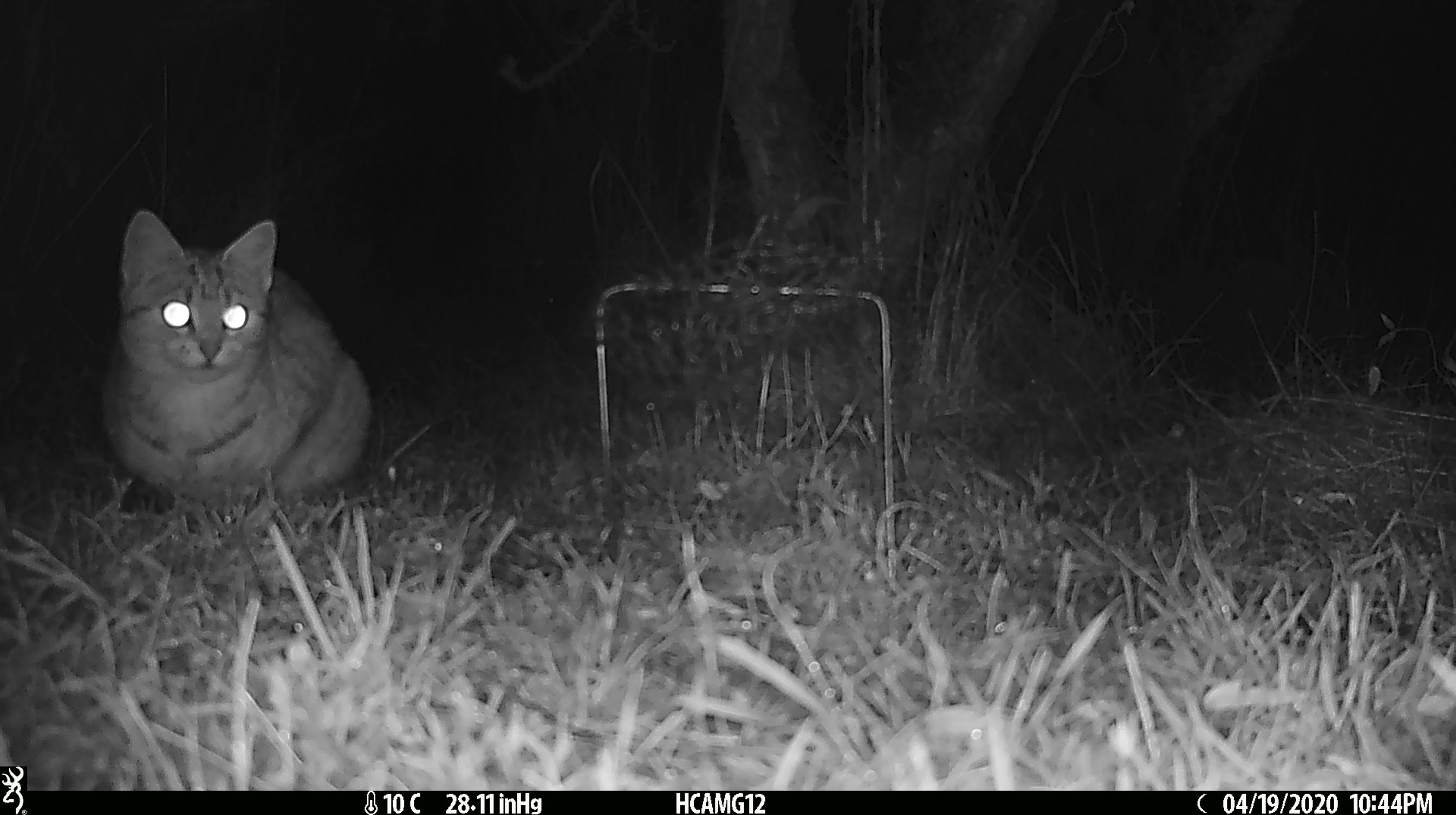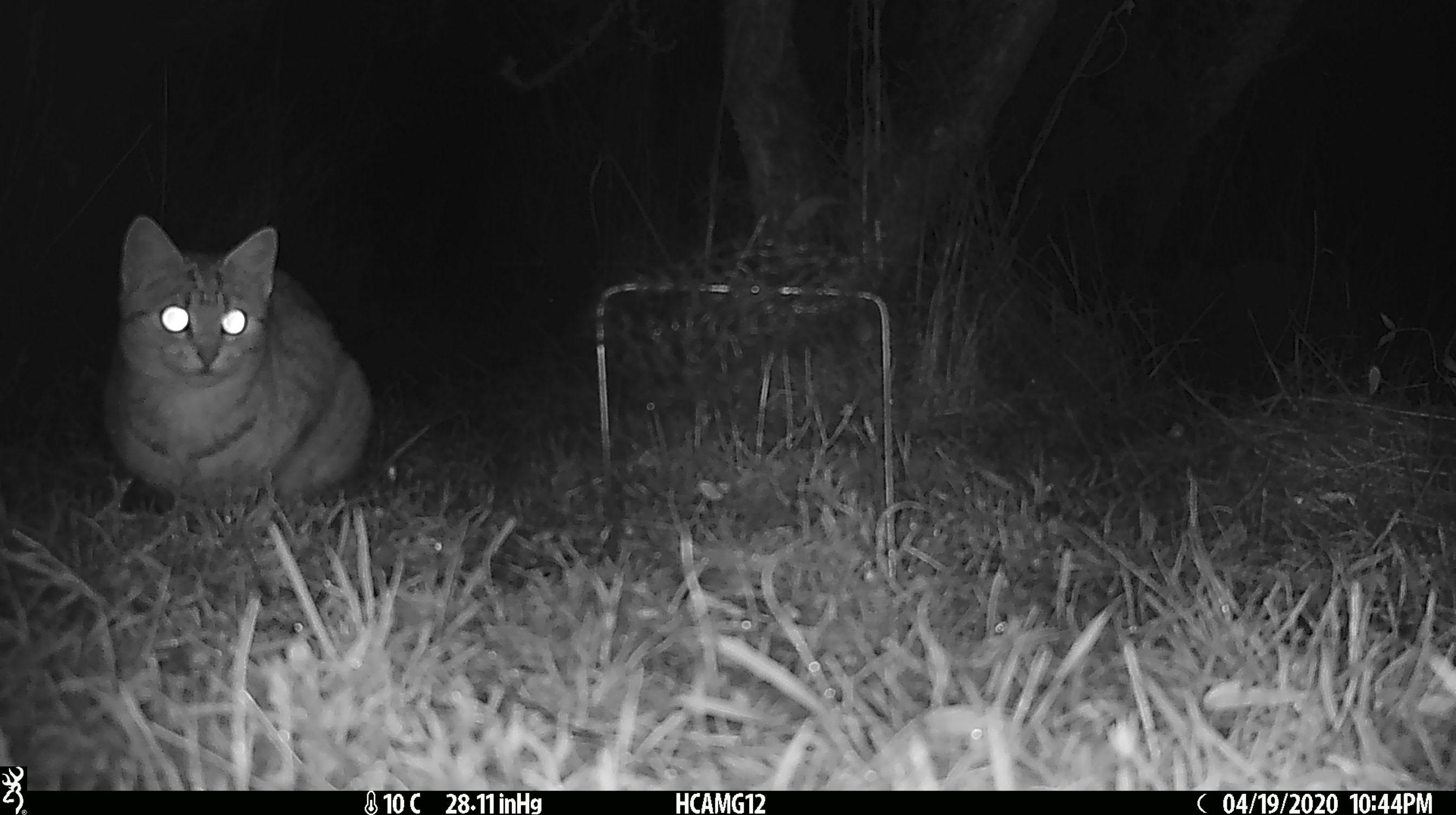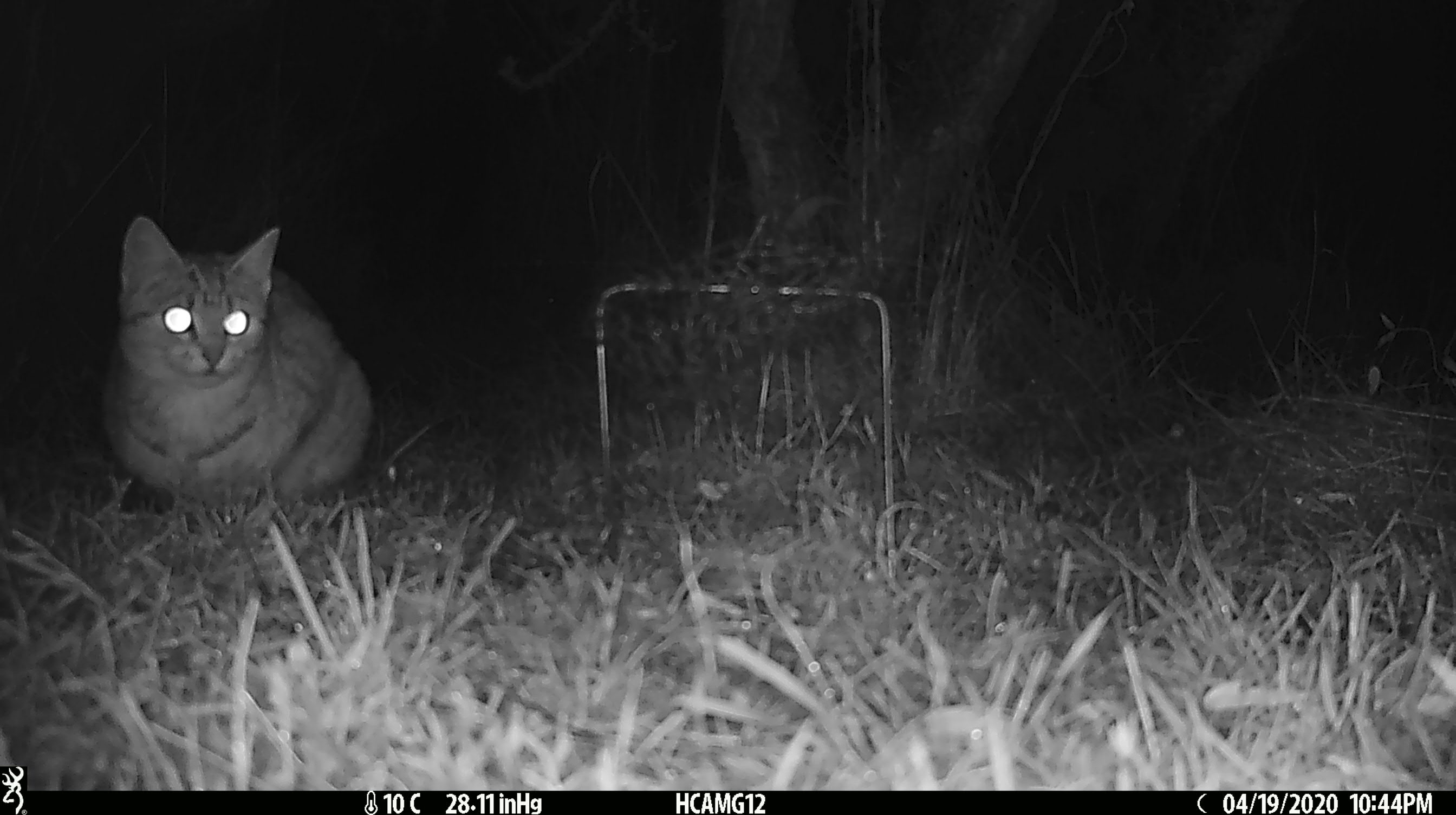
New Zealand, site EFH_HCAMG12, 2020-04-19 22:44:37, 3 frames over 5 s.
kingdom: Animalia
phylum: Chordata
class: Mammalia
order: Carnivora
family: Felidae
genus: Felis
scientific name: Felis catus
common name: domestic cat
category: cat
Cat (domestic cat) (Felis catus).